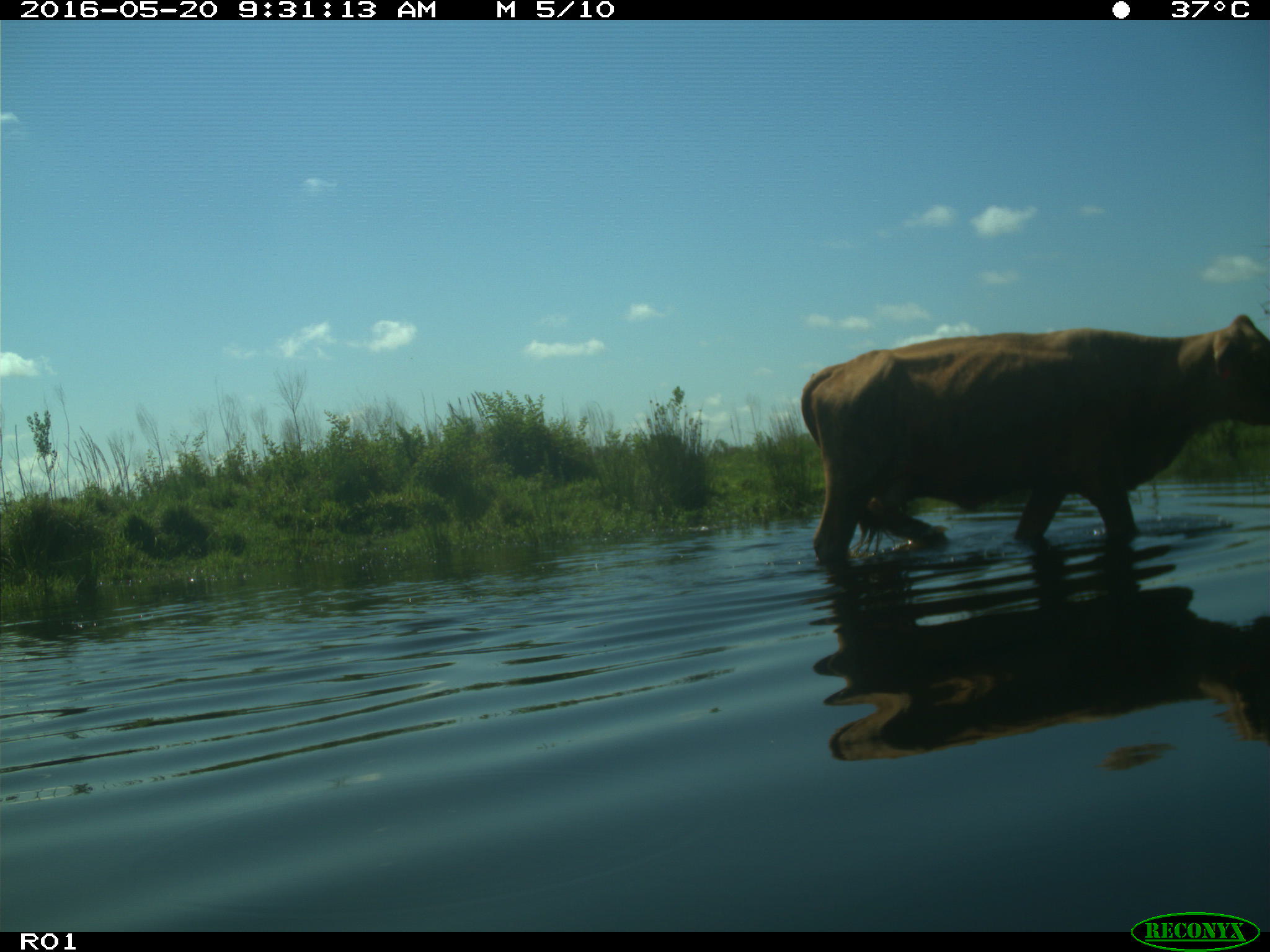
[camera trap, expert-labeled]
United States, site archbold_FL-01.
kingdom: Animalia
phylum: Chordata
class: Mammalia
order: Artiodactyla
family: Bovidae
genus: Bos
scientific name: Bos taurus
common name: domestic cow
Bos taurus (domestic cow).